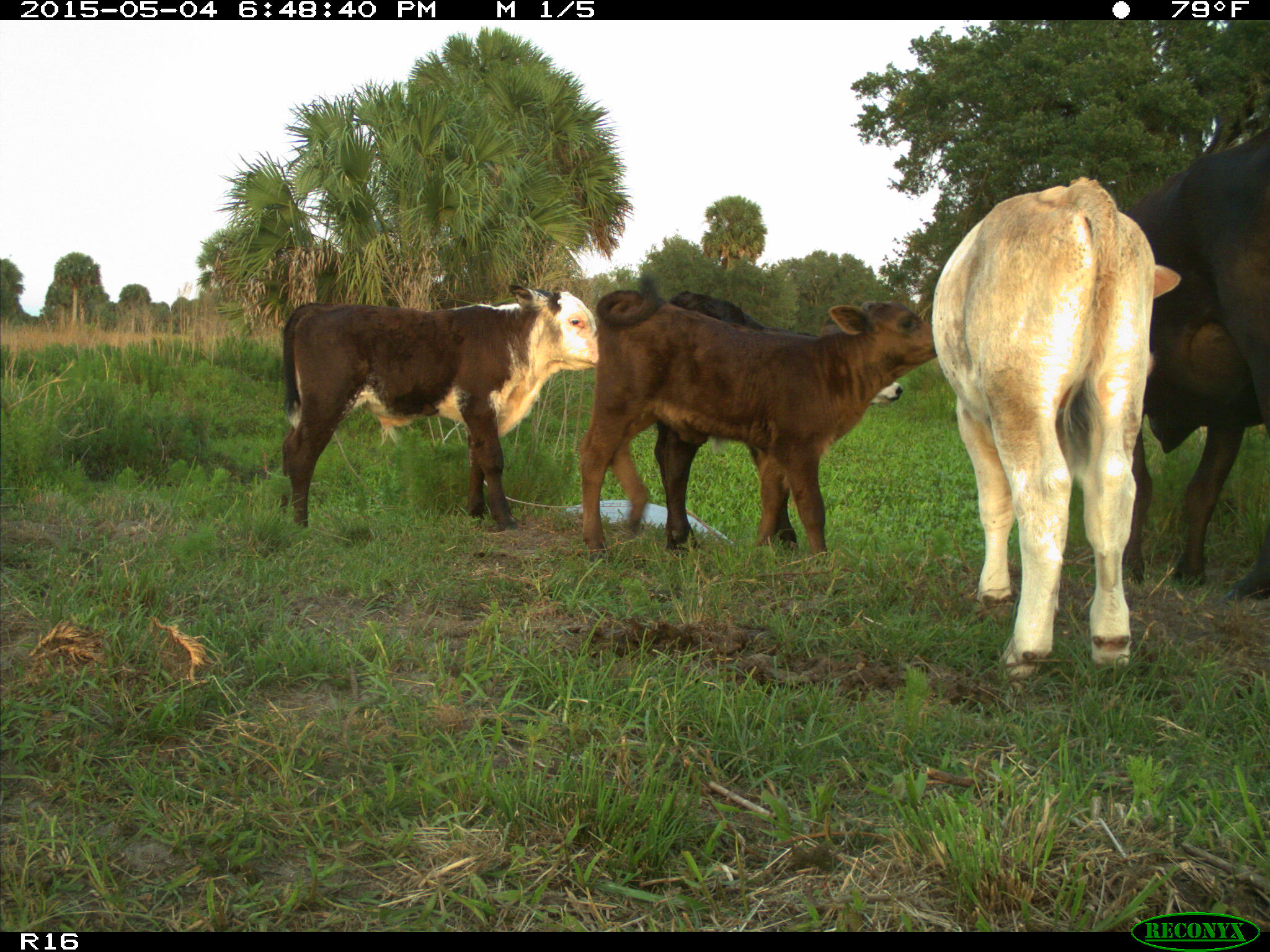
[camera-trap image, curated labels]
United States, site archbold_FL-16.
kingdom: Animalia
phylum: Chordata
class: Mammalia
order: Artiodactyla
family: Bovidae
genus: Bos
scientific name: Bos taurus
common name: domestic cow